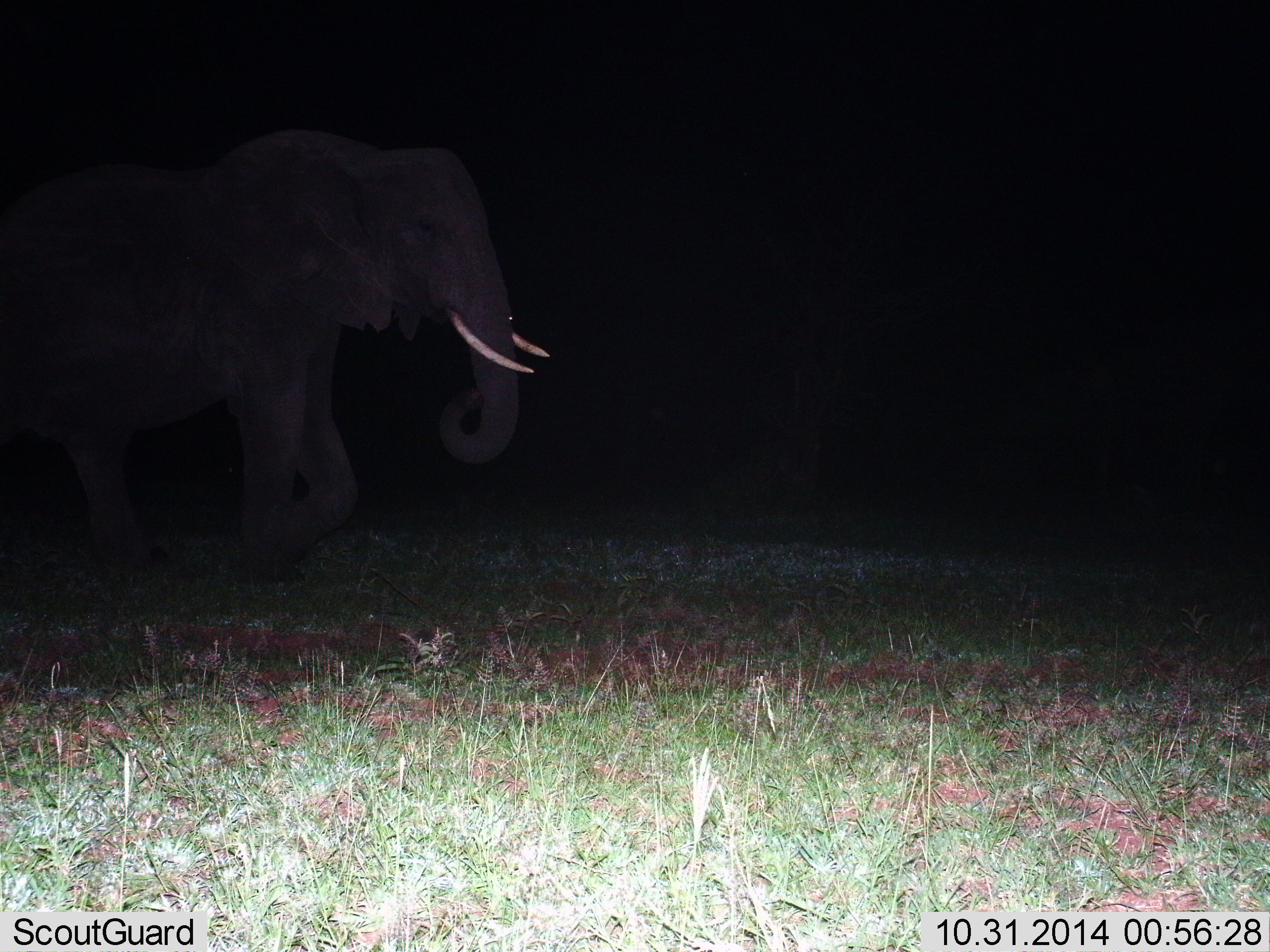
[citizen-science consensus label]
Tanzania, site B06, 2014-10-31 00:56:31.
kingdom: Animalia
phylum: Chordata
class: Mammalia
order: Proboscidea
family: Elephantidae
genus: Loxodonta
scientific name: Loxodonta africana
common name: african bush elephant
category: elephant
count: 1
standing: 60%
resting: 10%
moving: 60%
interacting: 10%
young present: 0%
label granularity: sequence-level